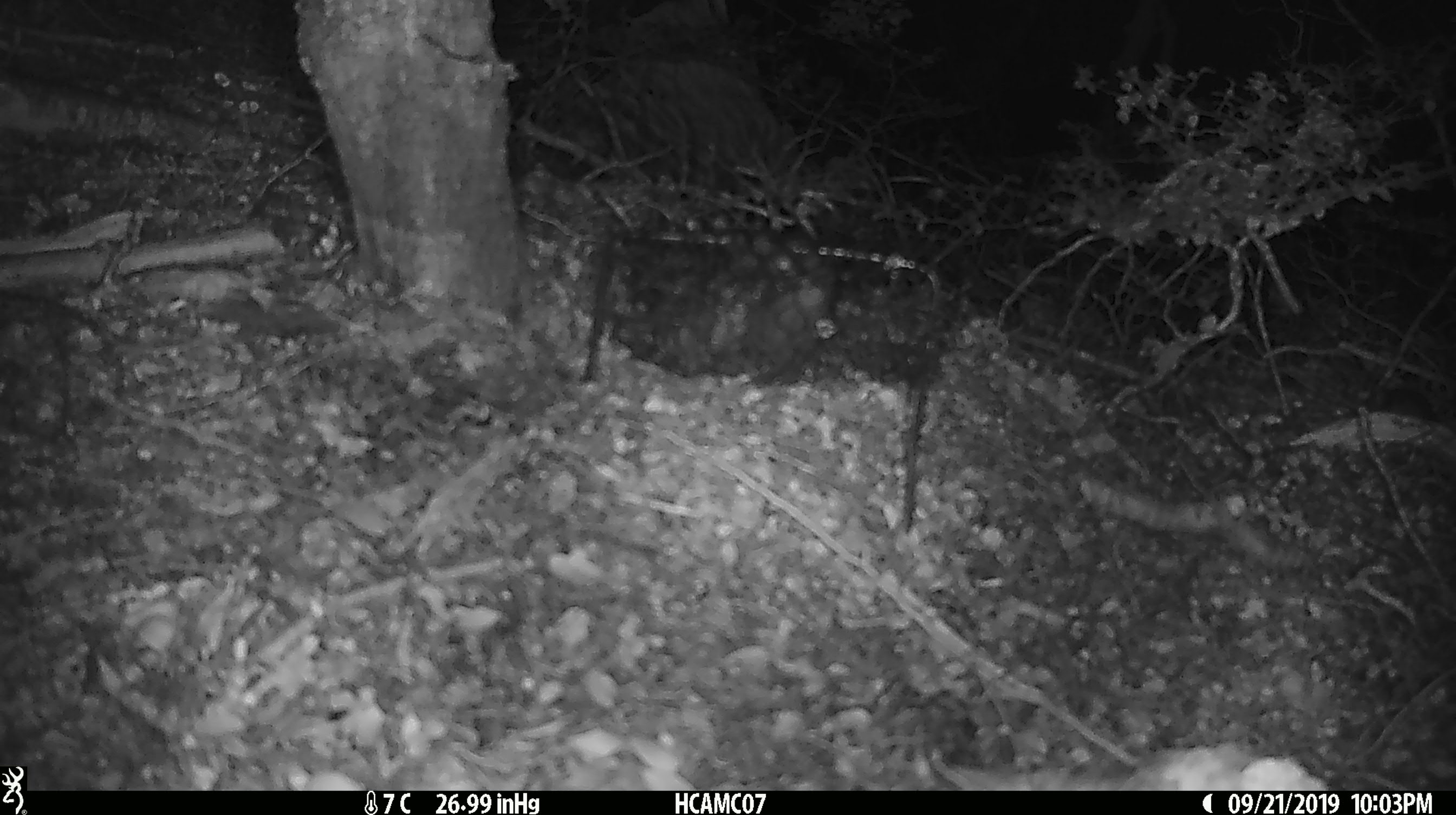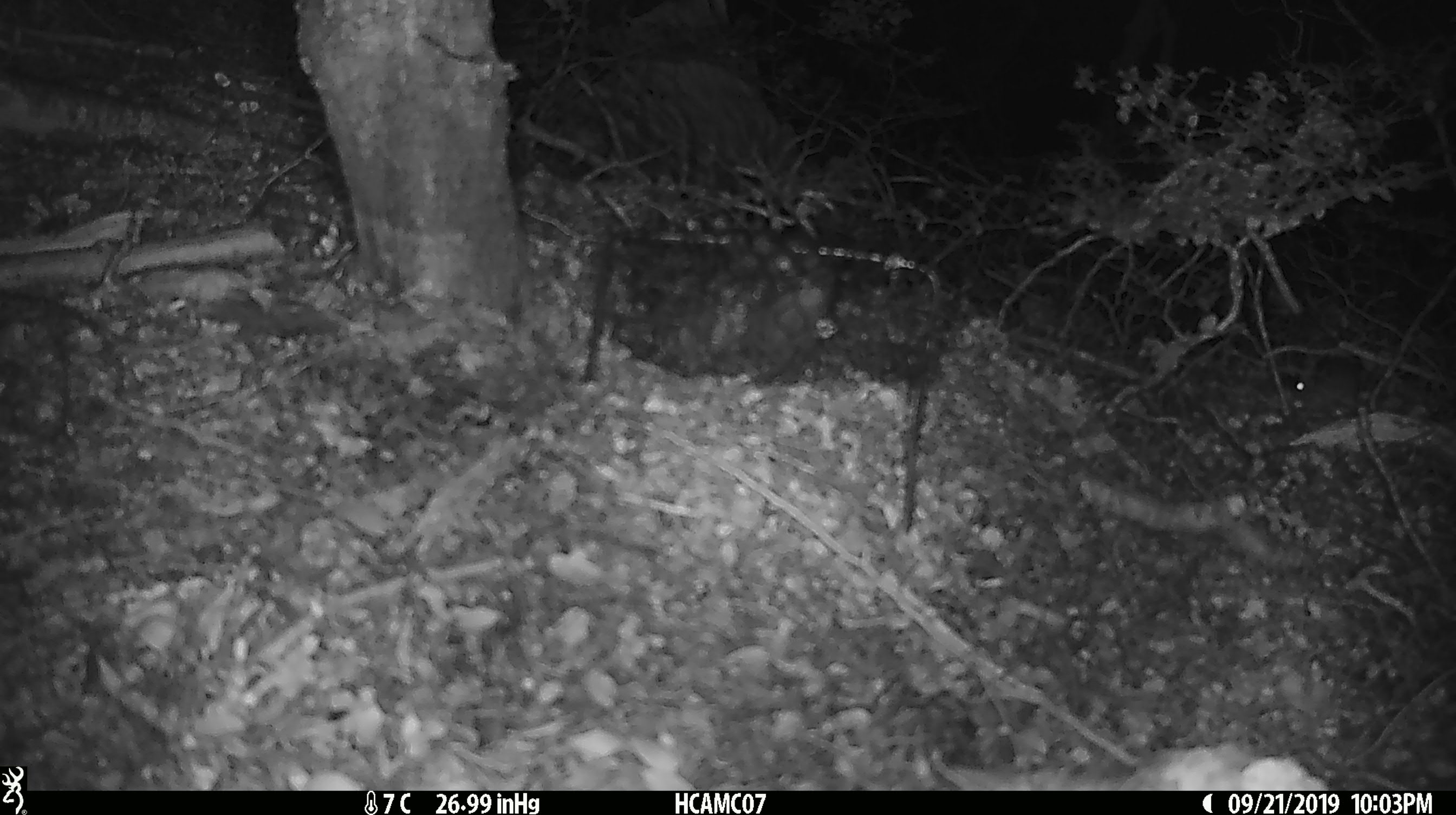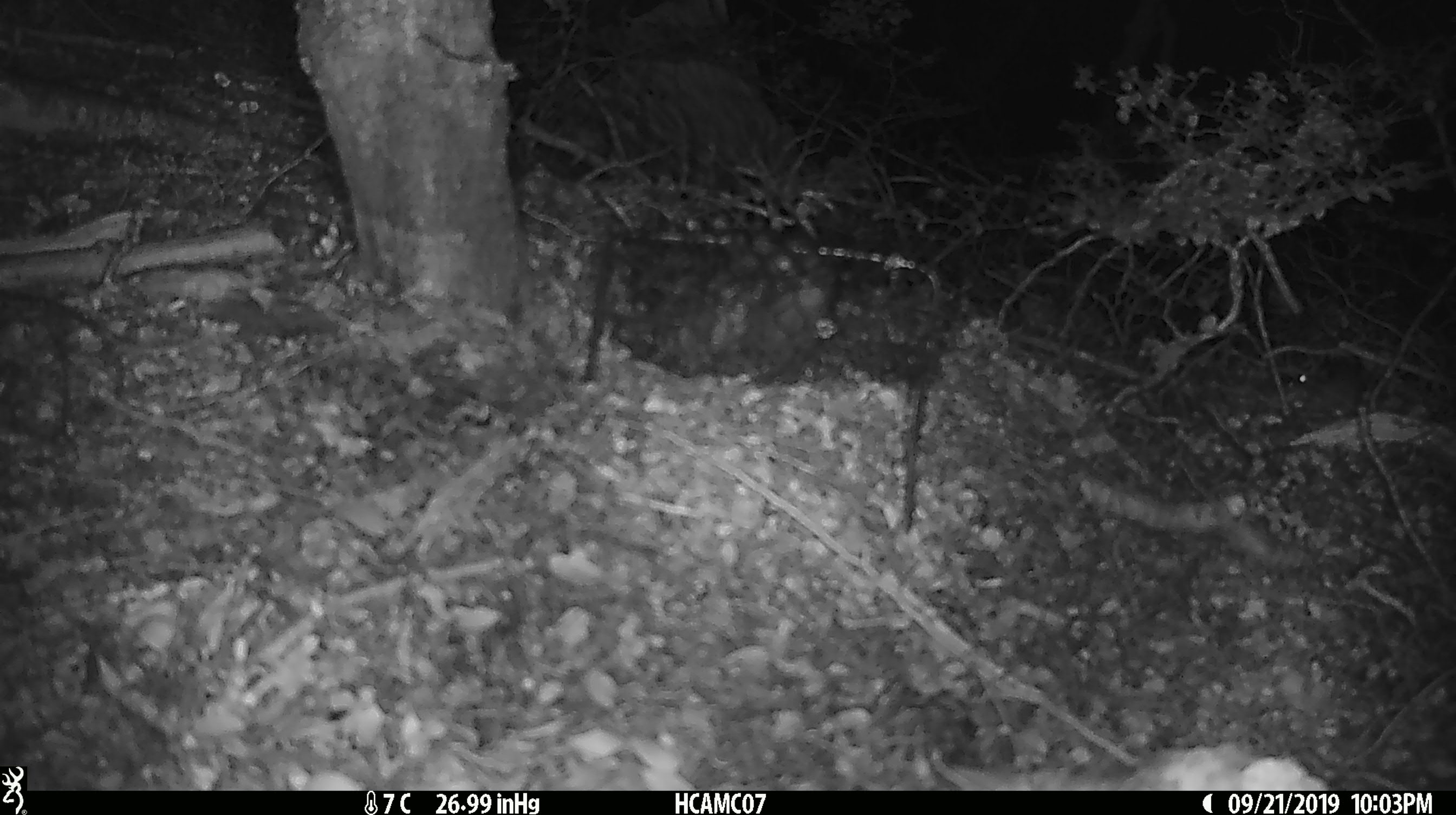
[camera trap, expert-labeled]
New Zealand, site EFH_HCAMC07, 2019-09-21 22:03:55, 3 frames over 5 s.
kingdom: Animalia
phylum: Chordata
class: Mammalia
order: Rodentia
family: Muridae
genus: Mus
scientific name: Mus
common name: mouse